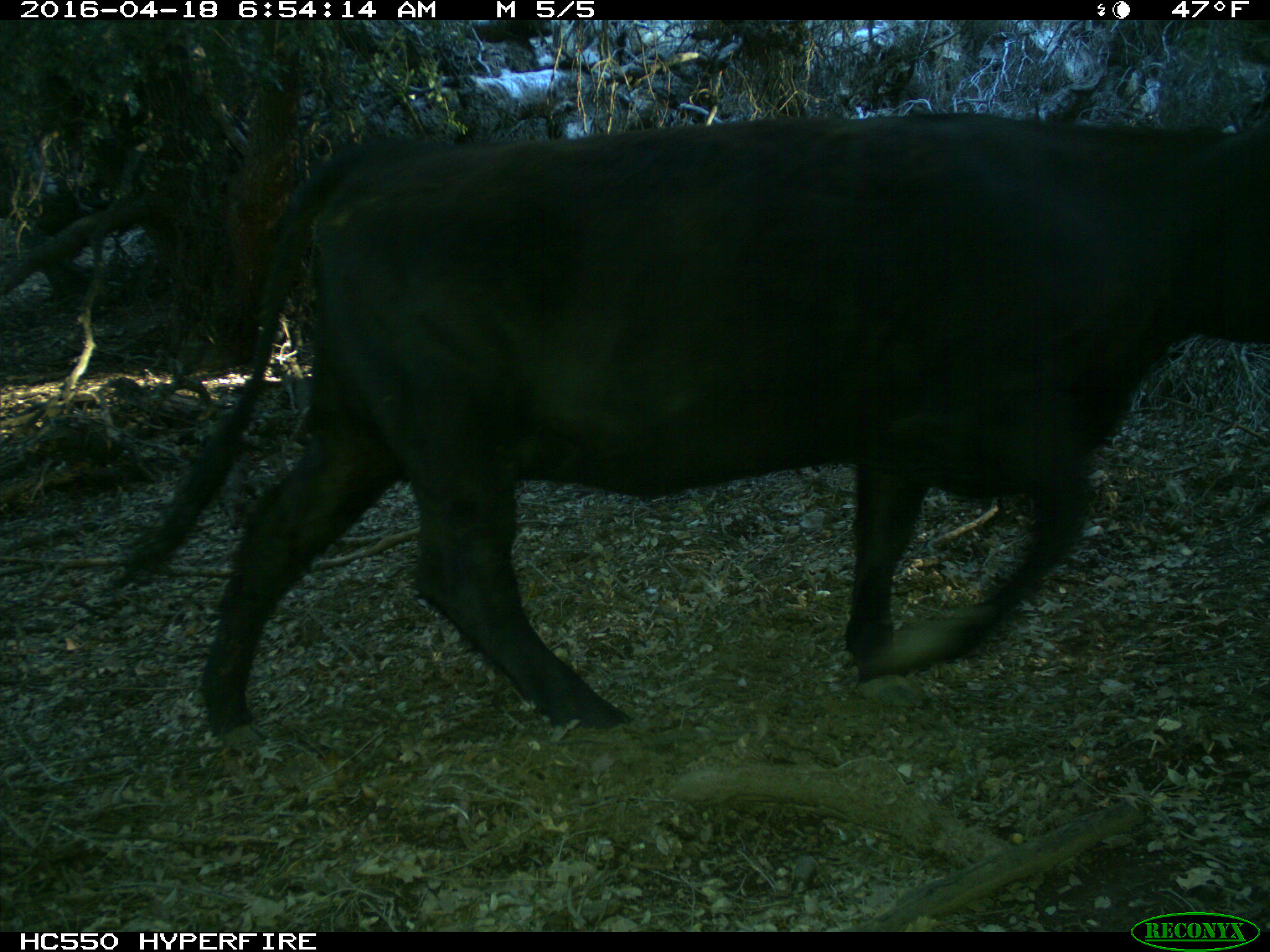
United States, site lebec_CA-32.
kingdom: Animalia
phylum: Chordata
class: Mammalia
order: Artiodactyla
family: Bovidae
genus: Bos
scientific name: Bos taurus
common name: domestic cow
Bos taurus (domestic cow).